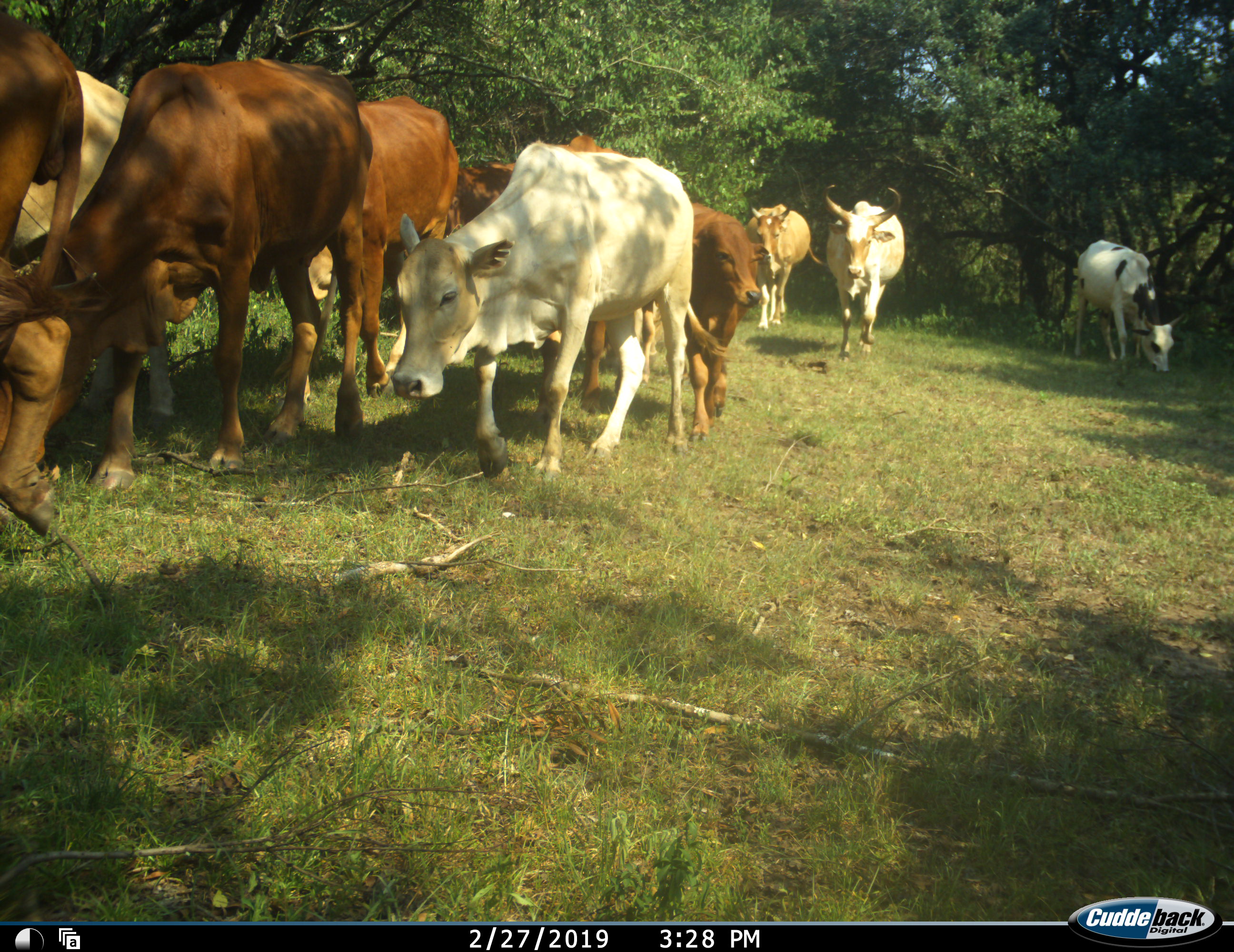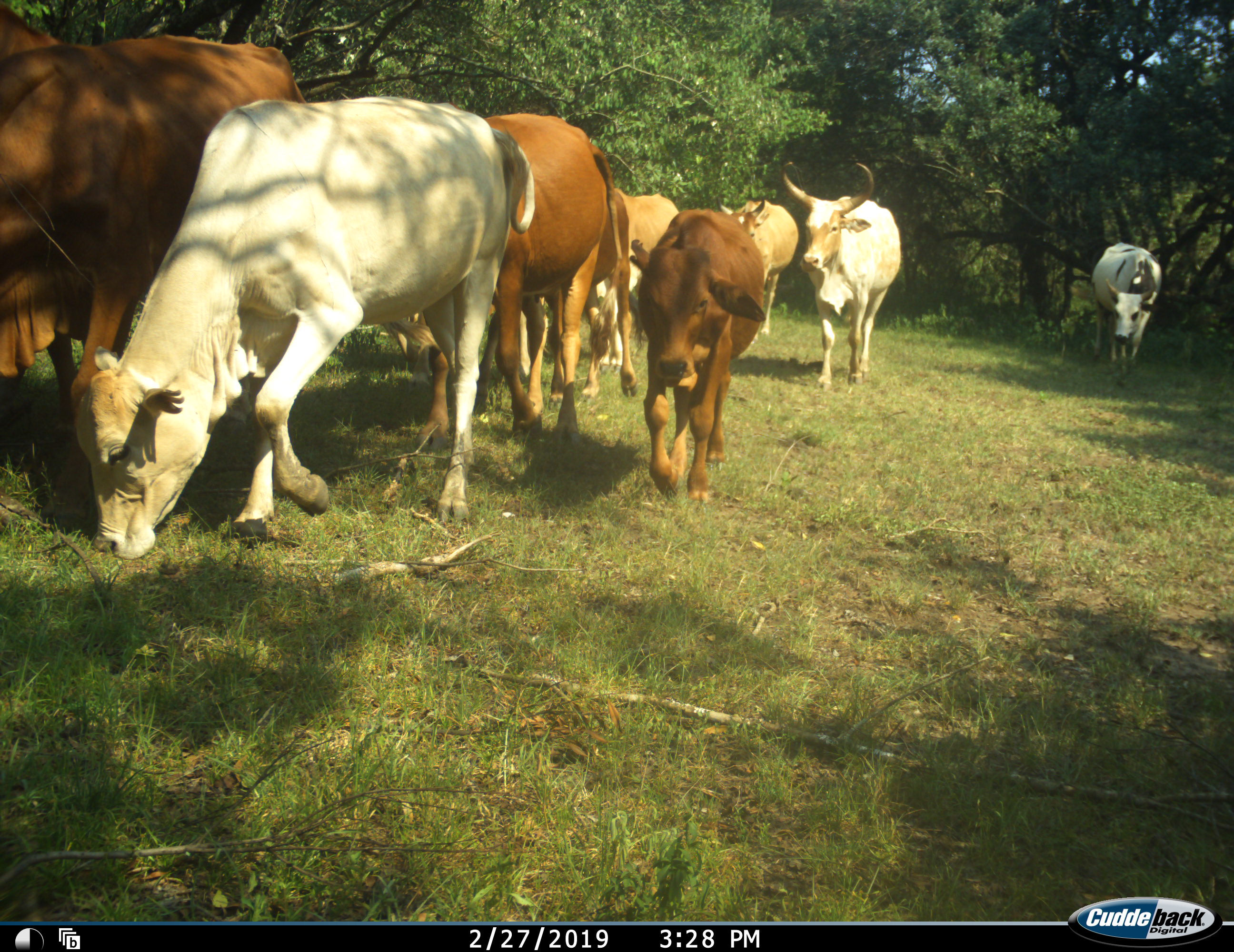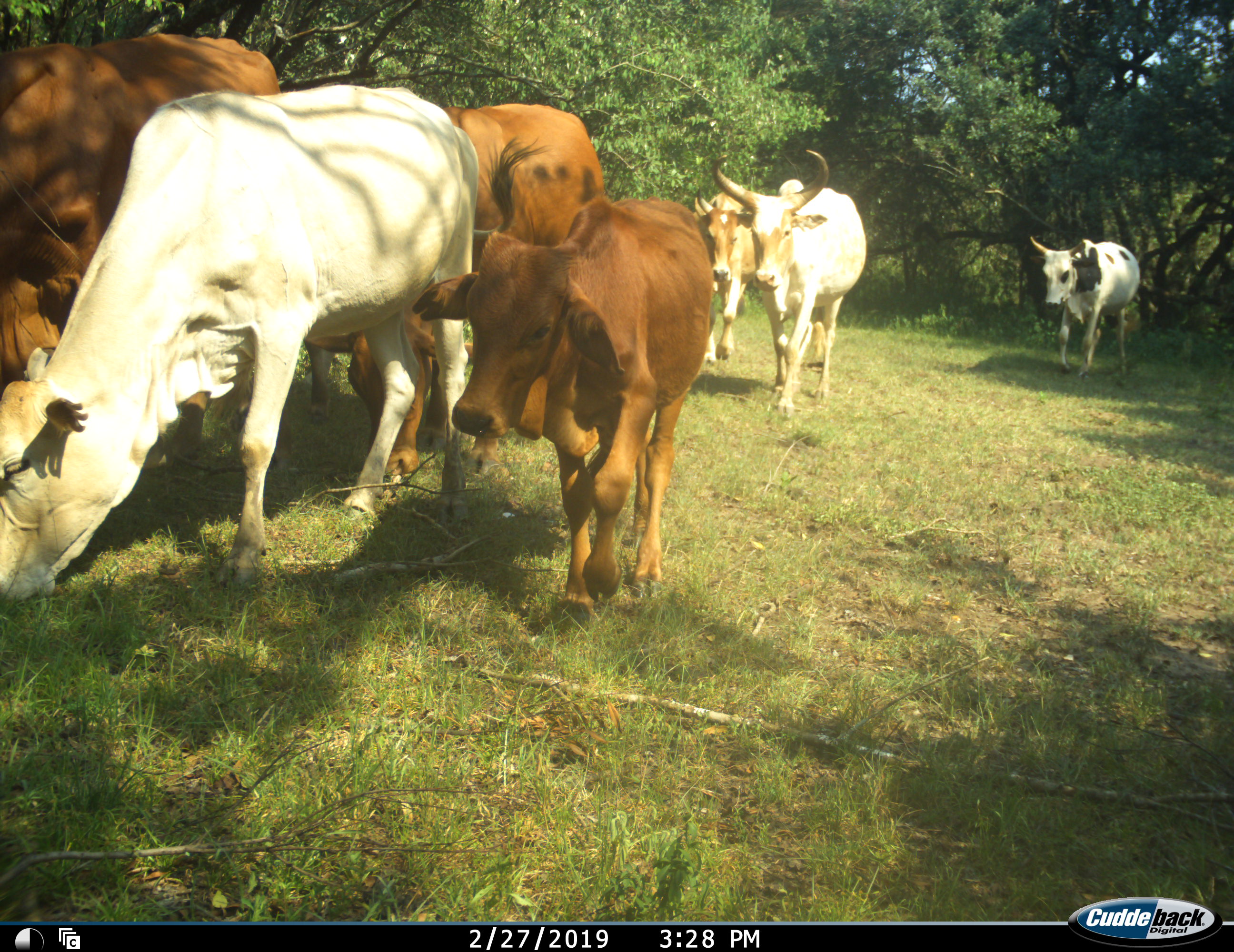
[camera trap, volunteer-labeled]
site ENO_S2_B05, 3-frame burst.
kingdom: Animalia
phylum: Chordata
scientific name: Vertebrata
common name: domestic animal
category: domesticanimal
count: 11-50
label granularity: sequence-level